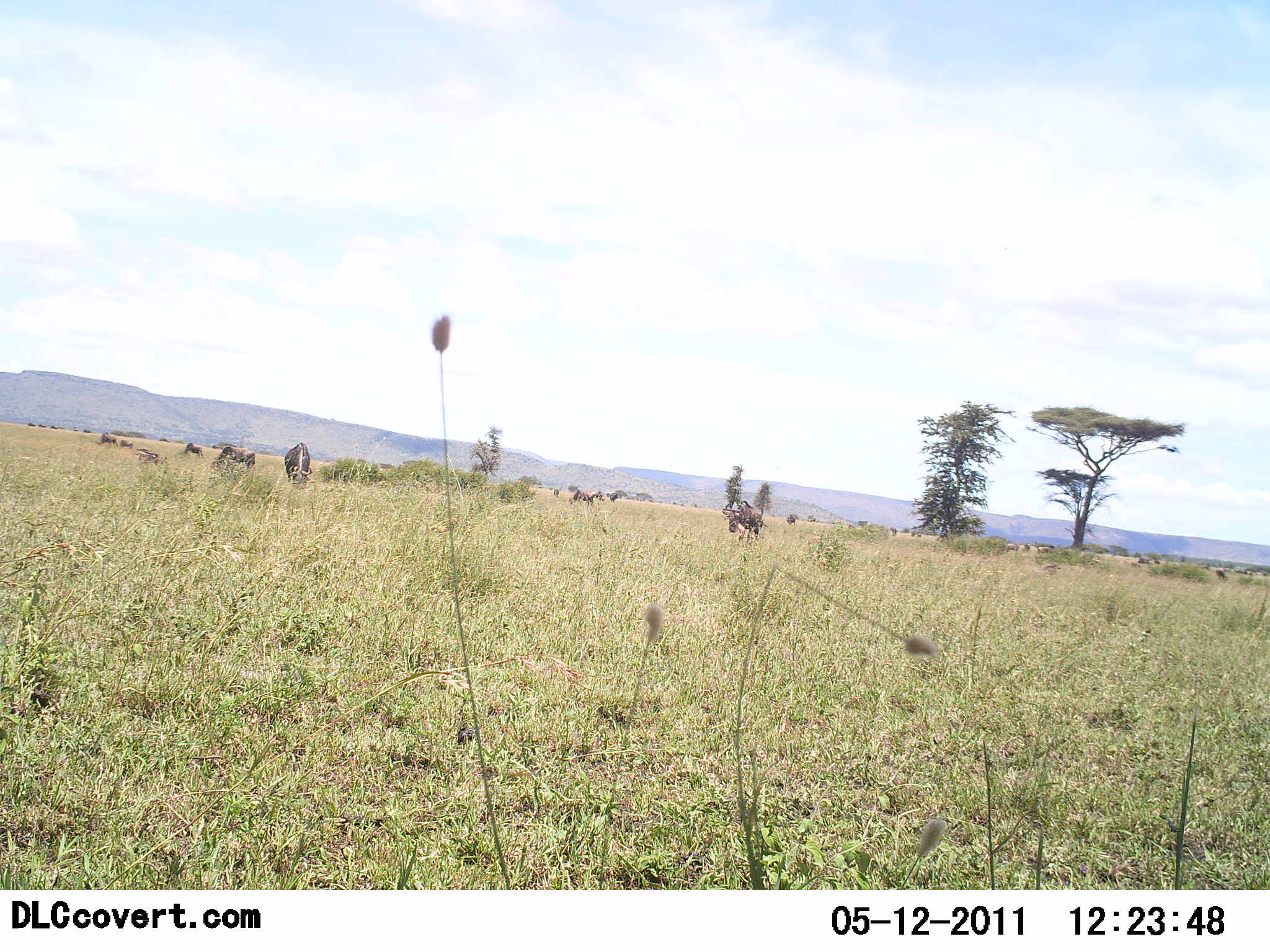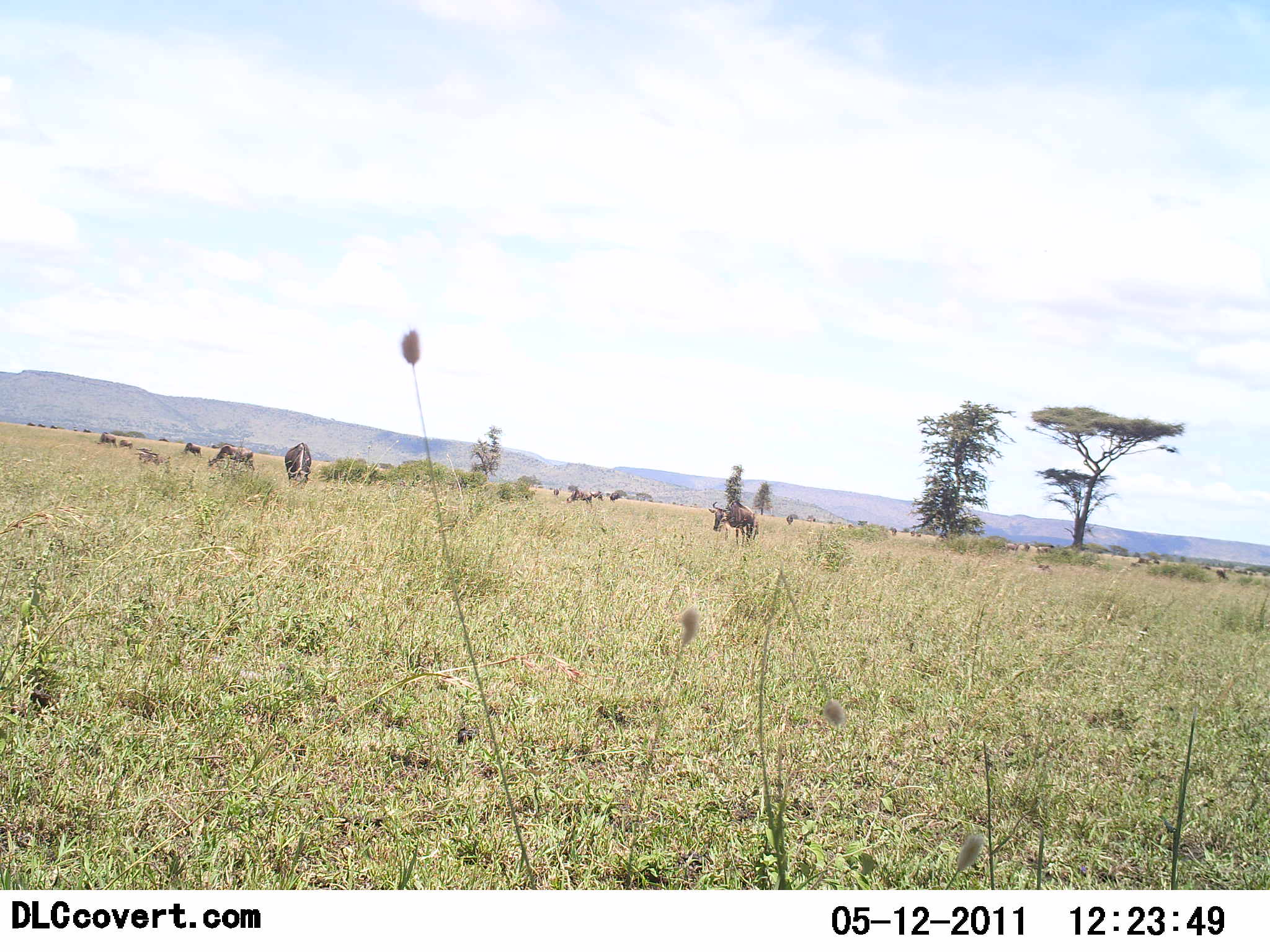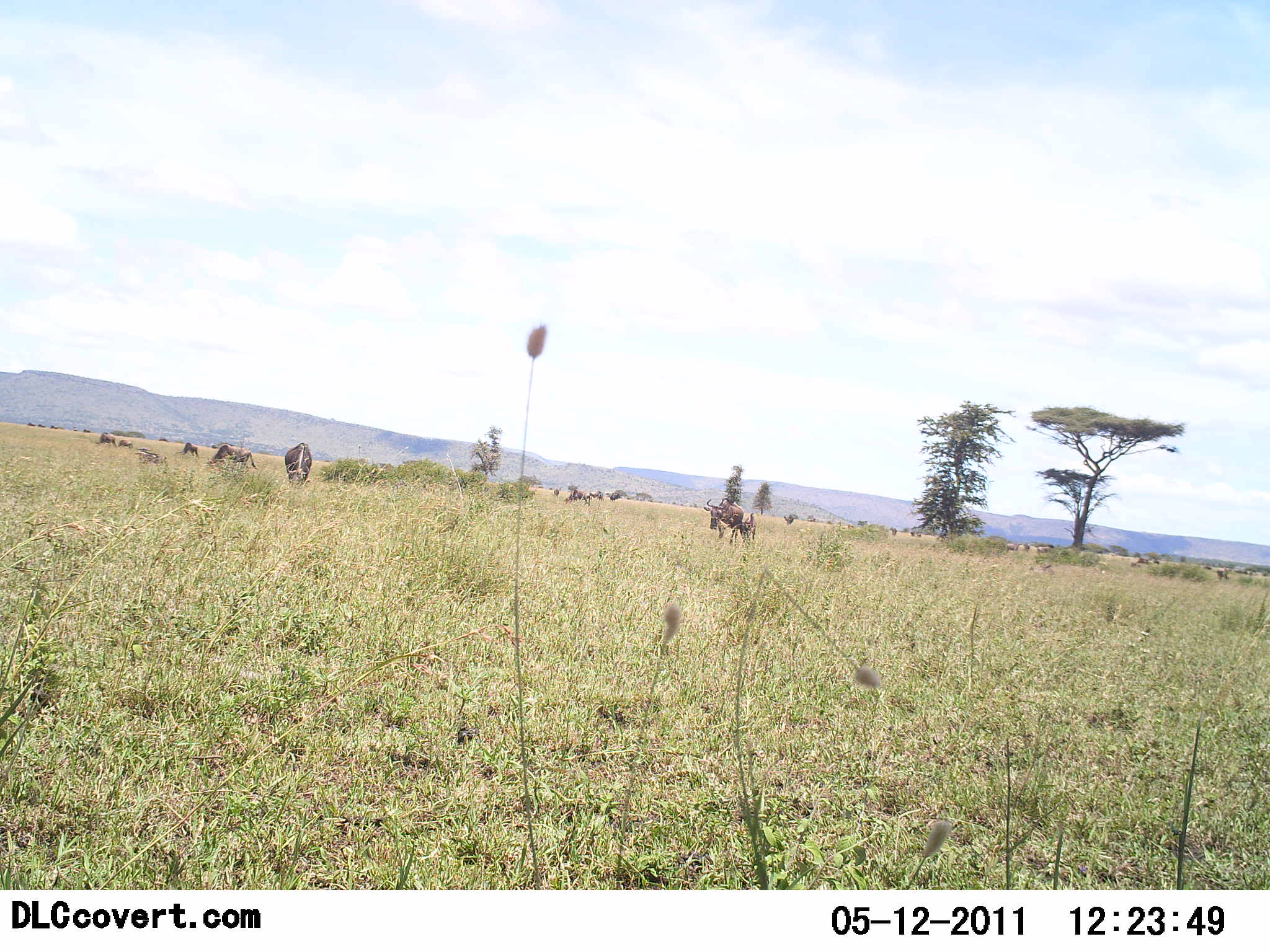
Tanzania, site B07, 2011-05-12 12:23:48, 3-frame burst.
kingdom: Animalia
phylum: Chordata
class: Mammalia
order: Artiodactyla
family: Bovidae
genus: Connochaetes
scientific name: Connochaetes taurinus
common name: blue wildebeest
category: wildebeest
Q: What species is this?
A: Wildebeest (blue wildebeest) (Connochaetes taurinus).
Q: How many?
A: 11-50.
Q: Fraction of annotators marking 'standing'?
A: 38%.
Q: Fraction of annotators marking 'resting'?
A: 0%.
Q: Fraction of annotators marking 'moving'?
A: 54%.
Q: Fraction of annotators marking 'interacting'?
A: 0%.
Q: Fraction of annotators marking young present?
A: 0%.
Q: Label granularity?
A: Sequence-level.